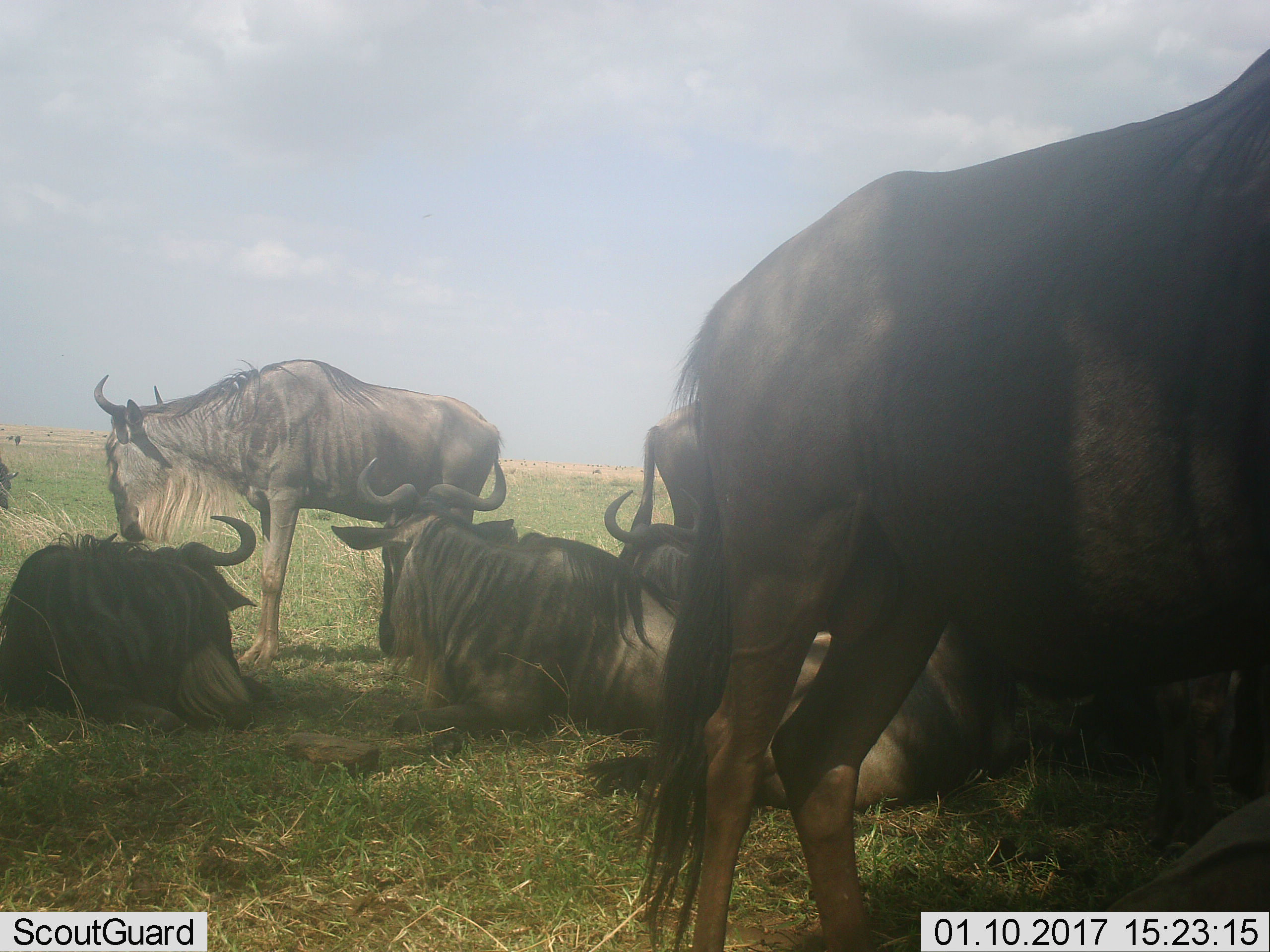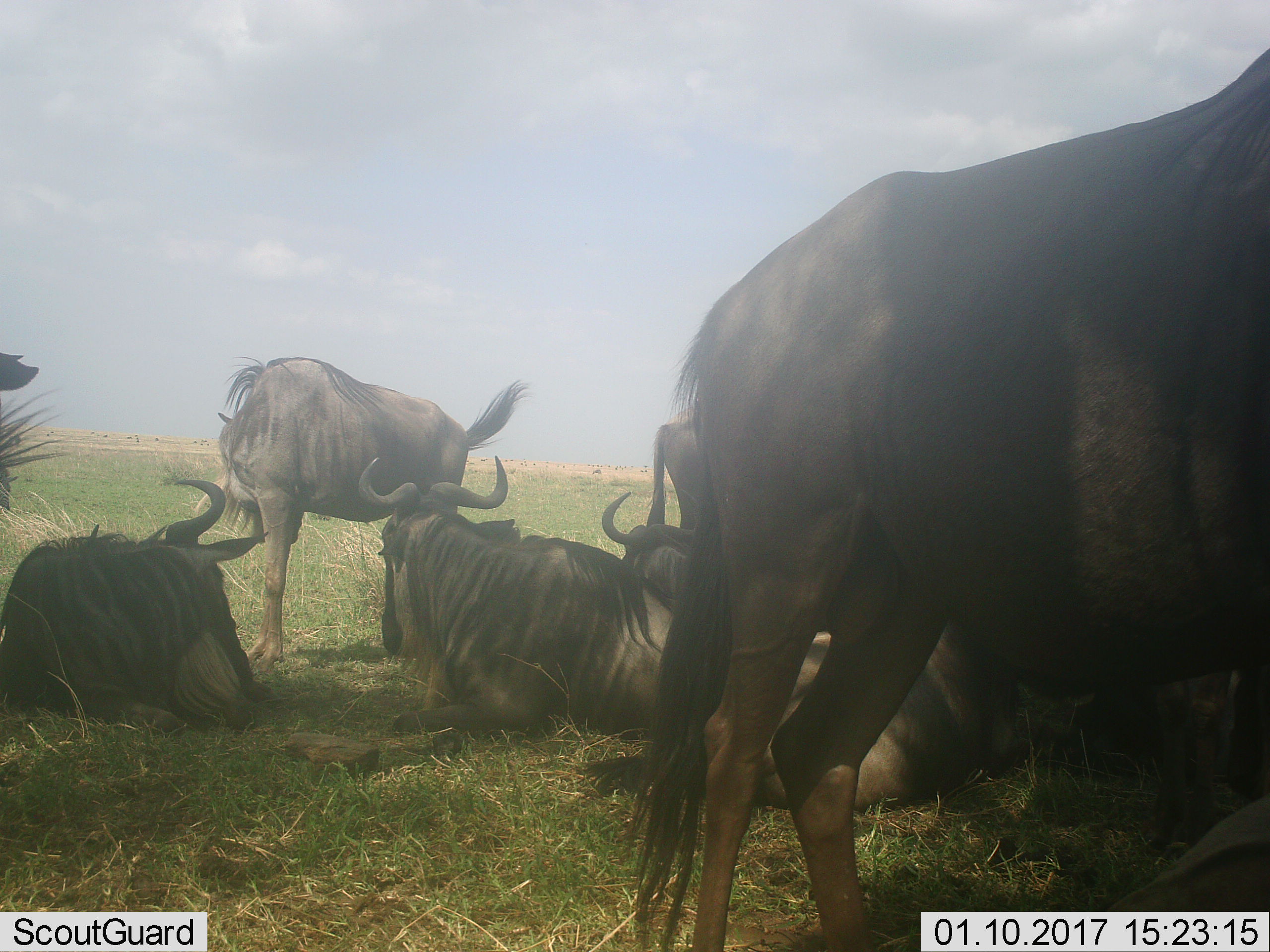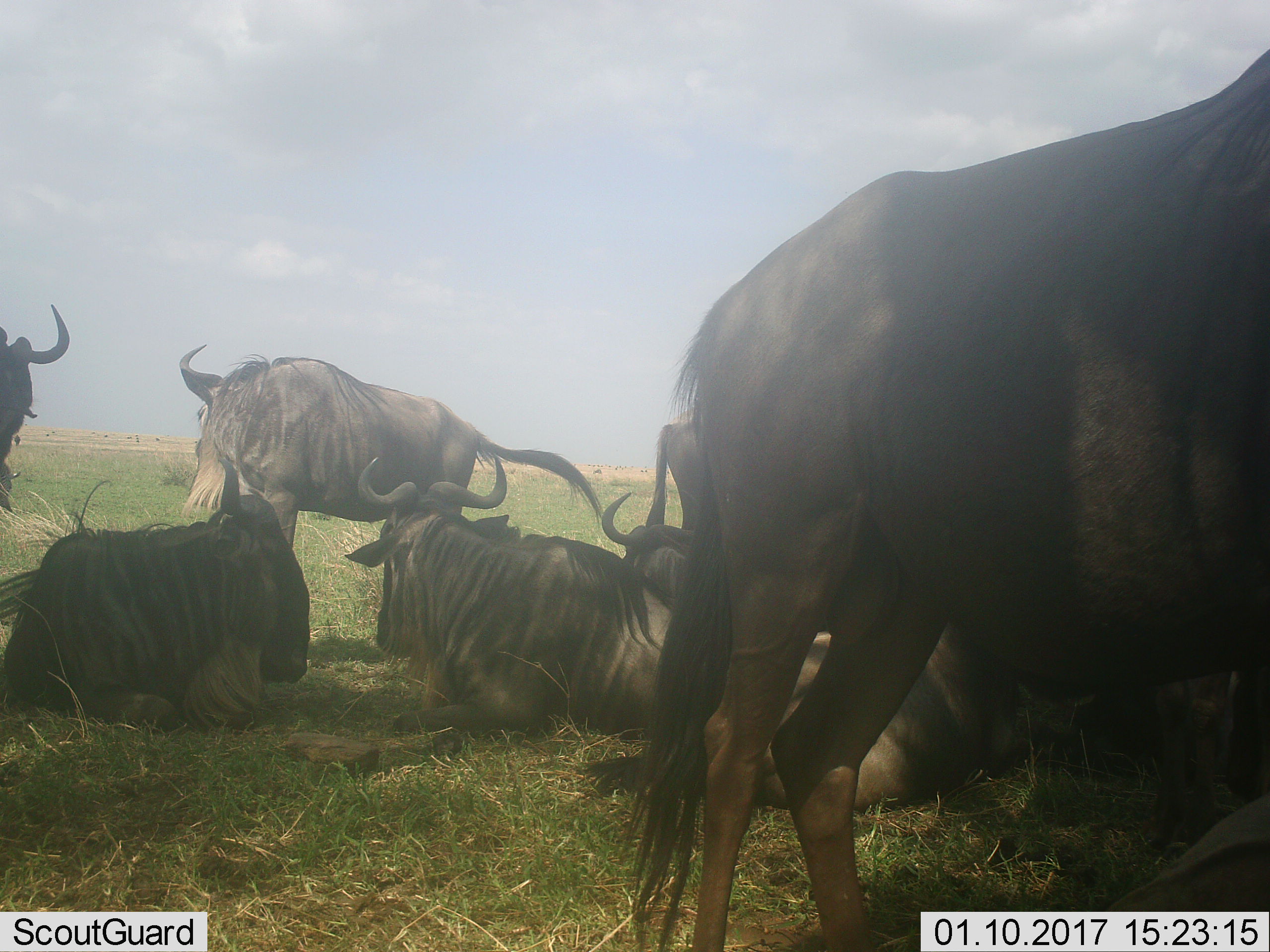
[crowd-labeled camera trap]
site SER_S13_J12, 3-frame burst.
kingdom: Animalia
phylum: Chordata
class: Mammalia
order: Artiodactyla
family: Bovidae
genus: Connochaetes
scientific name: Connochaetes taurinus taurinus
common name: blue wildebeest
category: wildebeestblue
Wildebeestblue (blue wildebeest) (Connochaetes taurinus taurinus), count 6. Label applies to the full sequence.